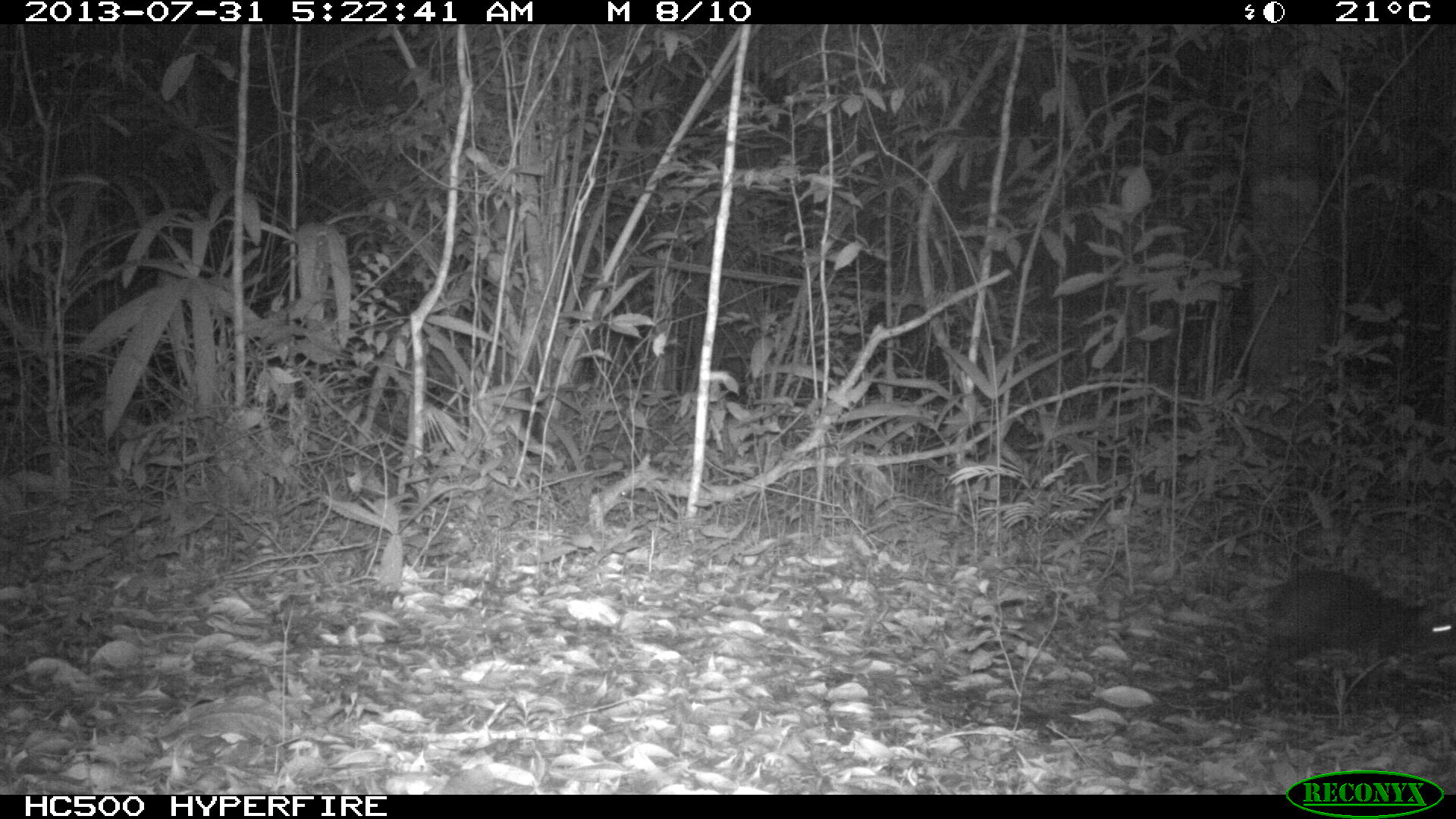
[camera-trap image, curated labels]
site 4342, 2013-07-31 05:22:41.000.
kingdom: Animalia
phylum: Chordata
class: Mammalia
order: Rodentia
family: Dasyproctidae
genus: Dasyprocta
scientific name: Dasyprocta punctata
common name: central american agouti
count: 1